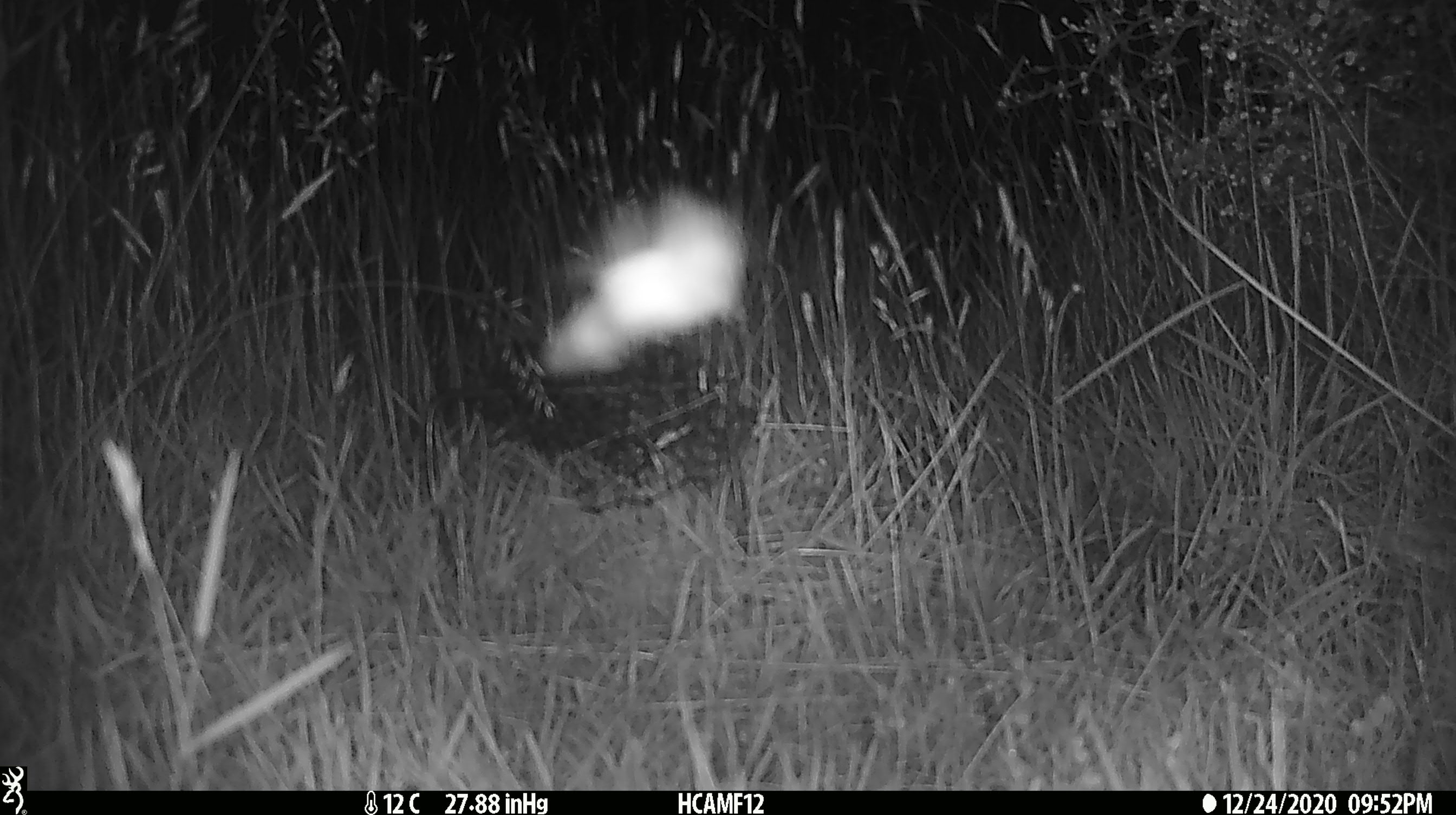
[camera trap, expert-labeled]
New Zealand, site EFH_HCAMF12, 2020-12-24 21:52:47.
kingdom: Animalia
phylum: Arthropoda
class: Insecta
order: Lepidoptera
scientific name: Lepidoptera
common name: moth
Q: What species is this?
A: Moth (Lepidoptera).